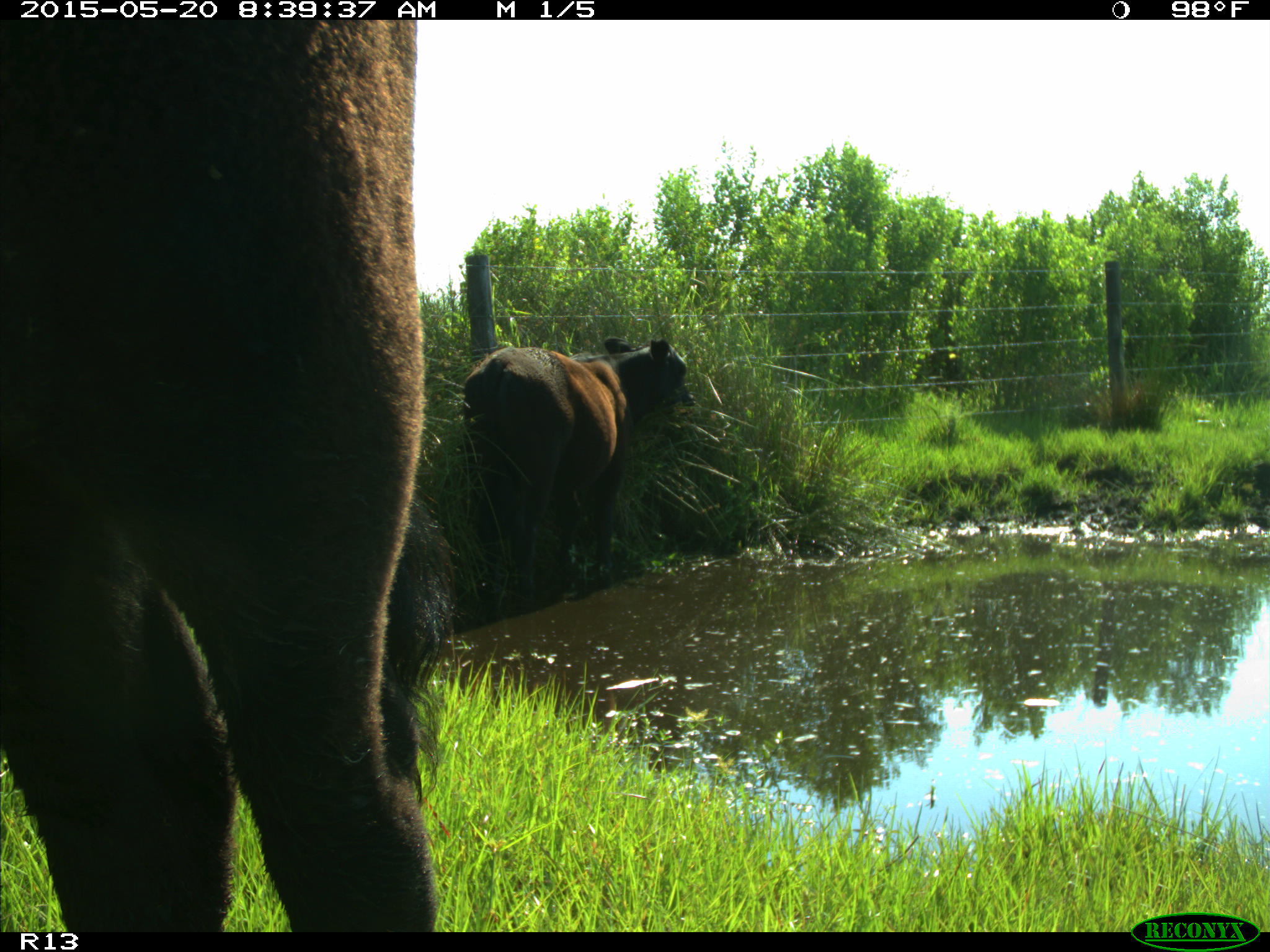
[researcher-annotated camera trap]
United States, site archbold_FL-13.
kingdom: Animalia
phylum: Chordata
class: Mammalia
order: Artiodactyla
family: Bovidae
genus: Bos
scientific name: Bos taurus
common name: domestic cow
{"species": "Bos taurus (domestic cow)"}